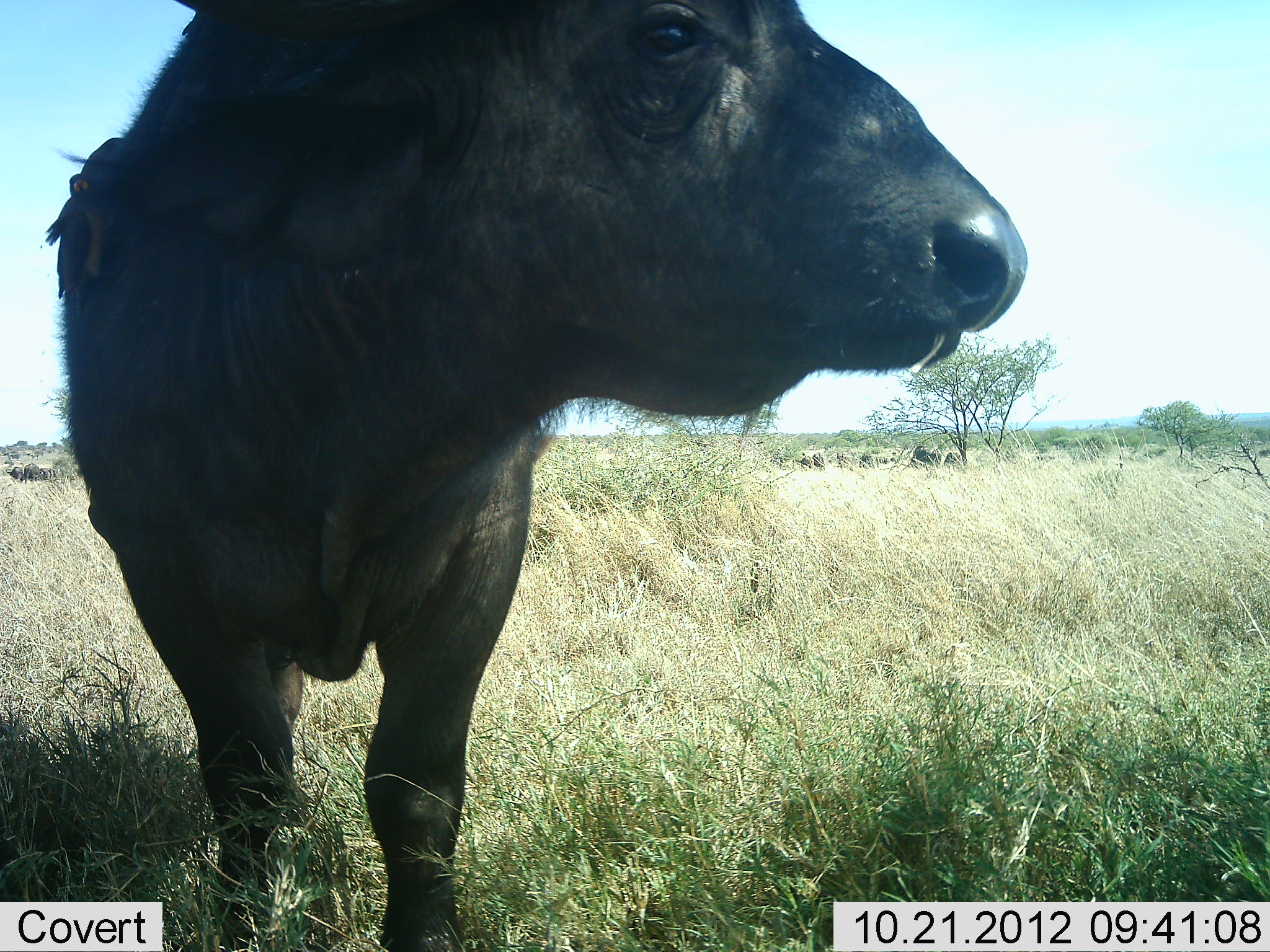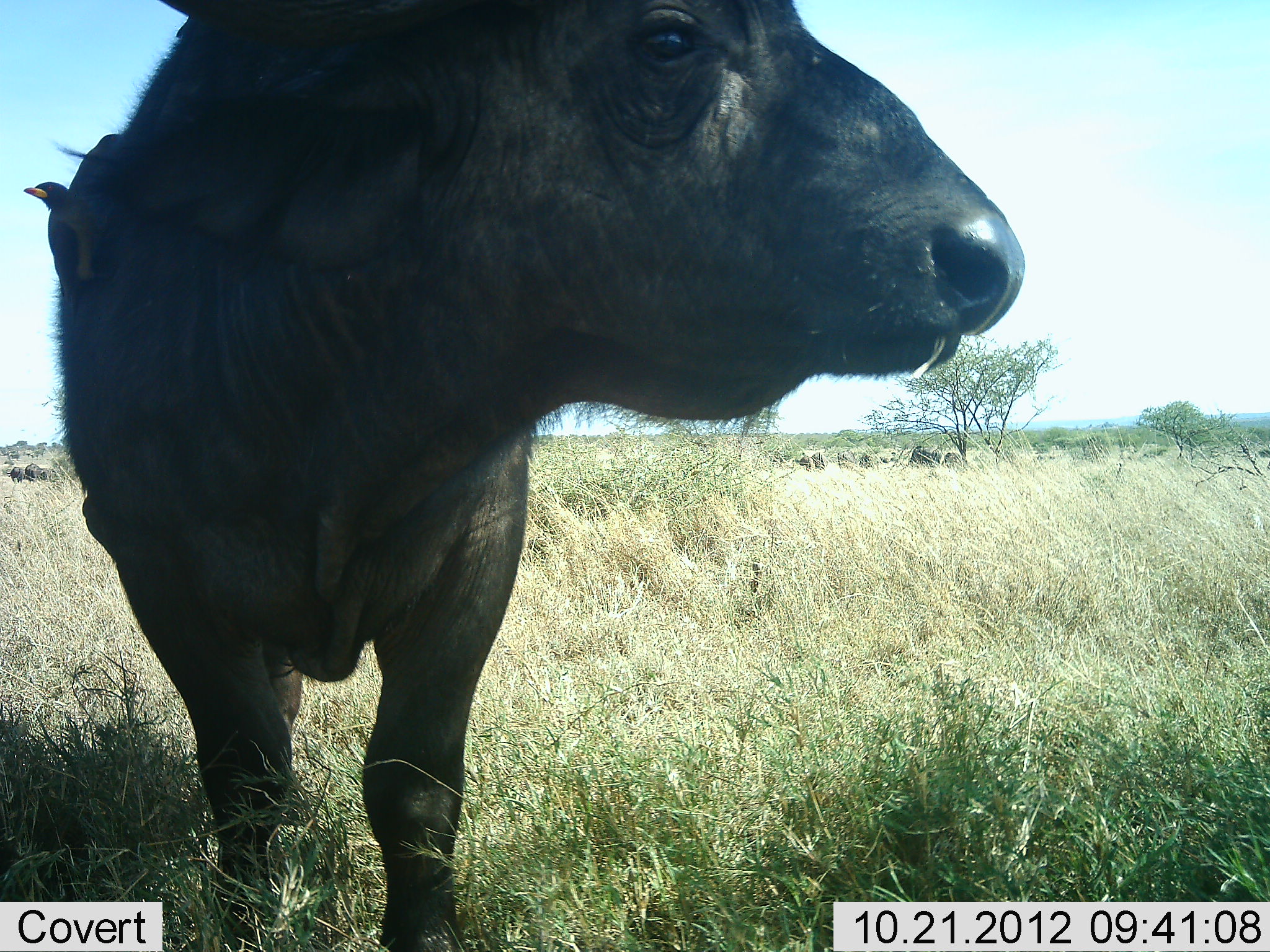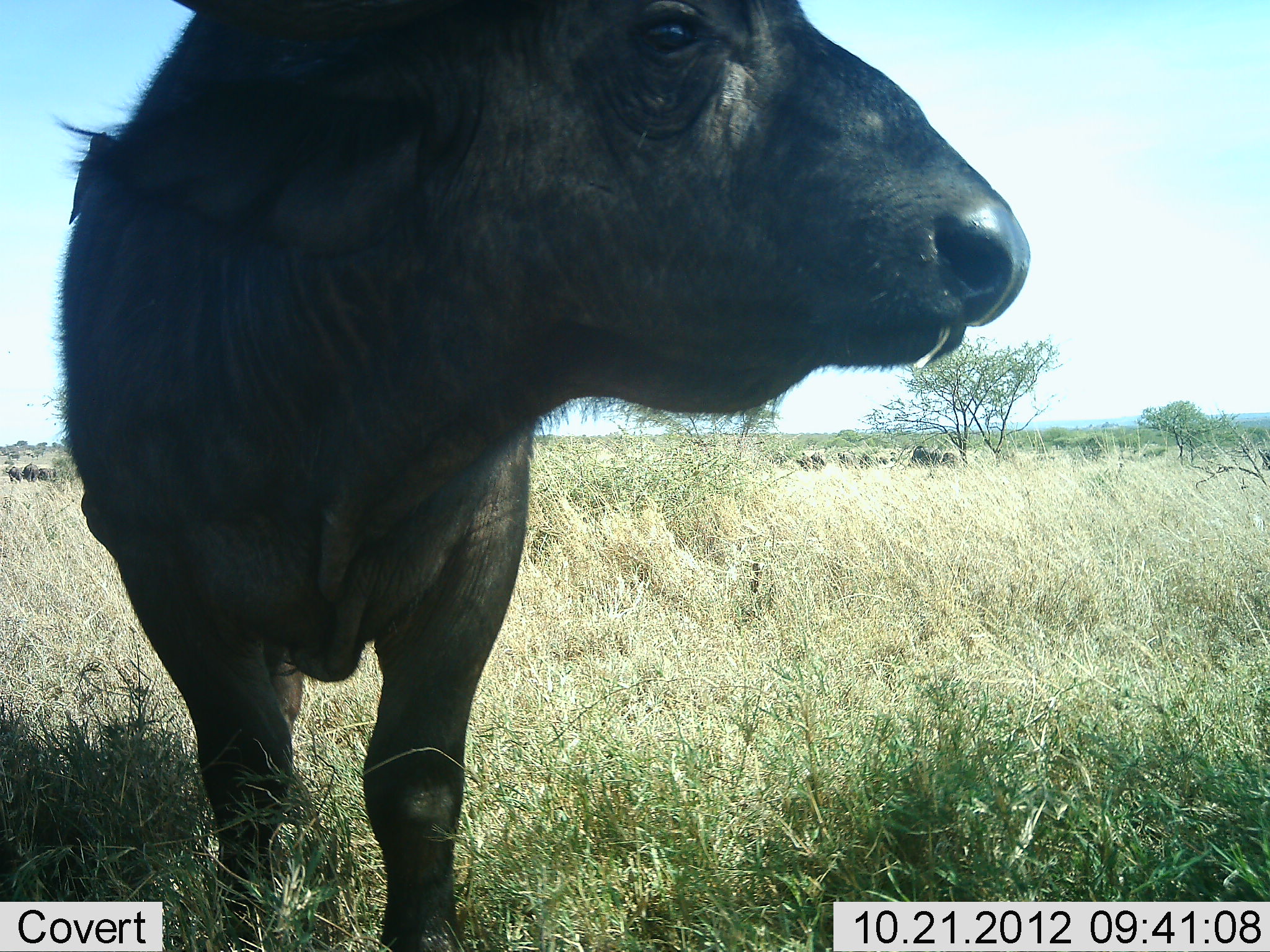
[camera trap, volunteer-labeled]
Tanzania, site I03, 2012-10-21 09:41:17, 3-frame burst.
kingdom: Animalia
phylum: Chordata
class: Mammalia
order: Artiodactyla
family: Bovidae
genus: Syncerus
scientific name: Syncerus caffer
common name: cape buffalo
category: buffalo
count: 1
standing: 94%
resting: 0%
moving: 6%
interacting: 0%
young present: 0%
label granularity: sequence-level